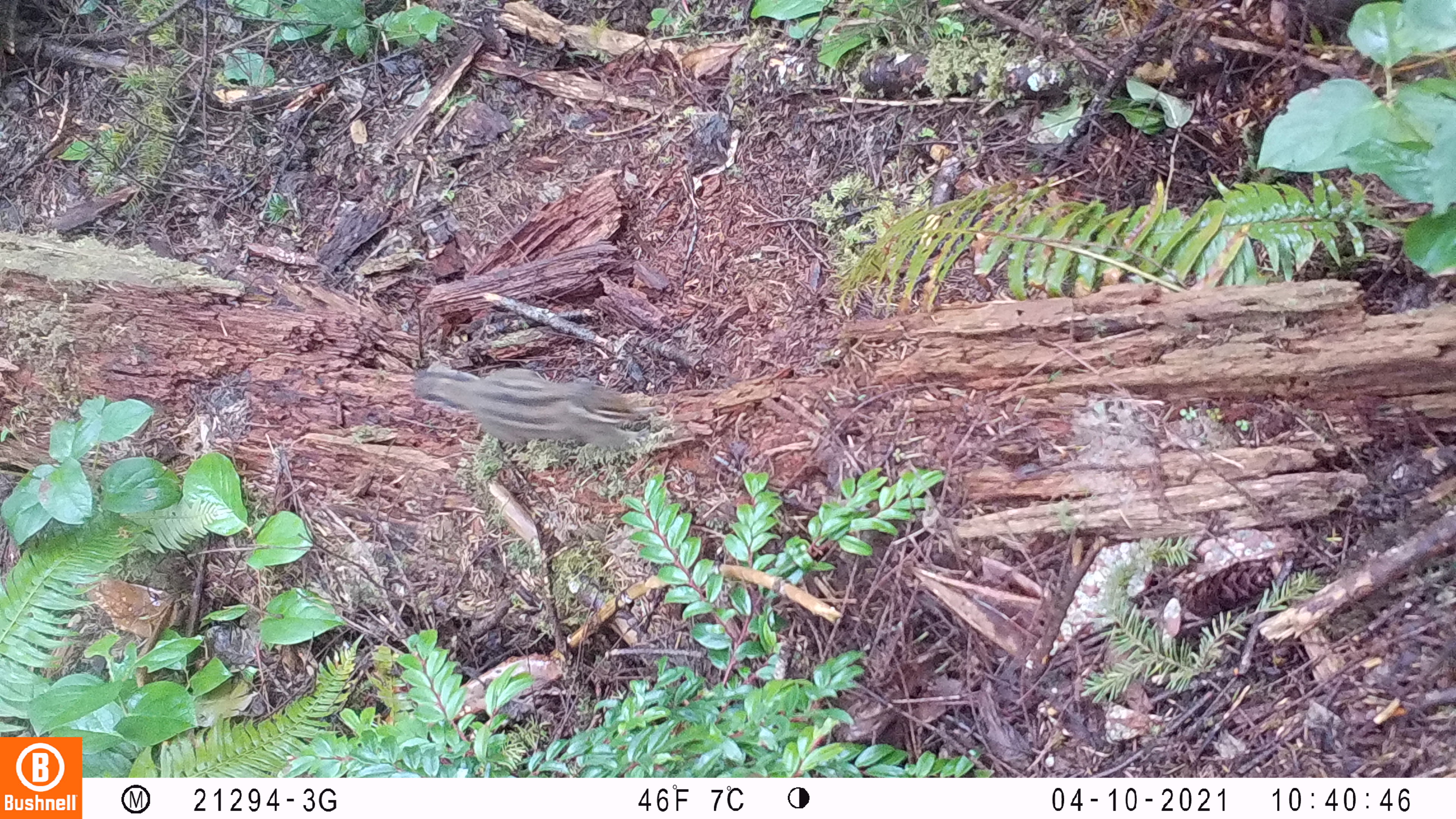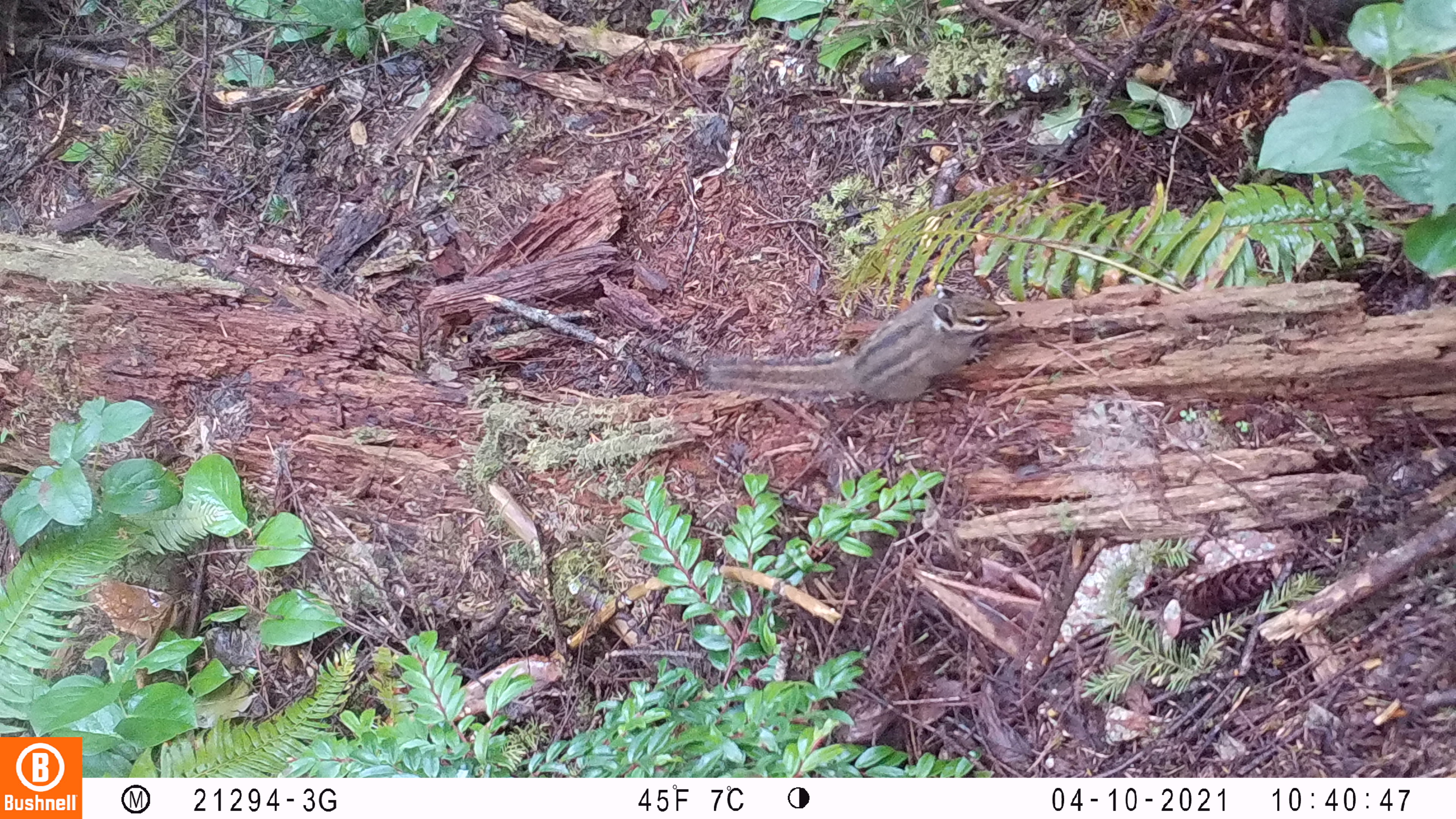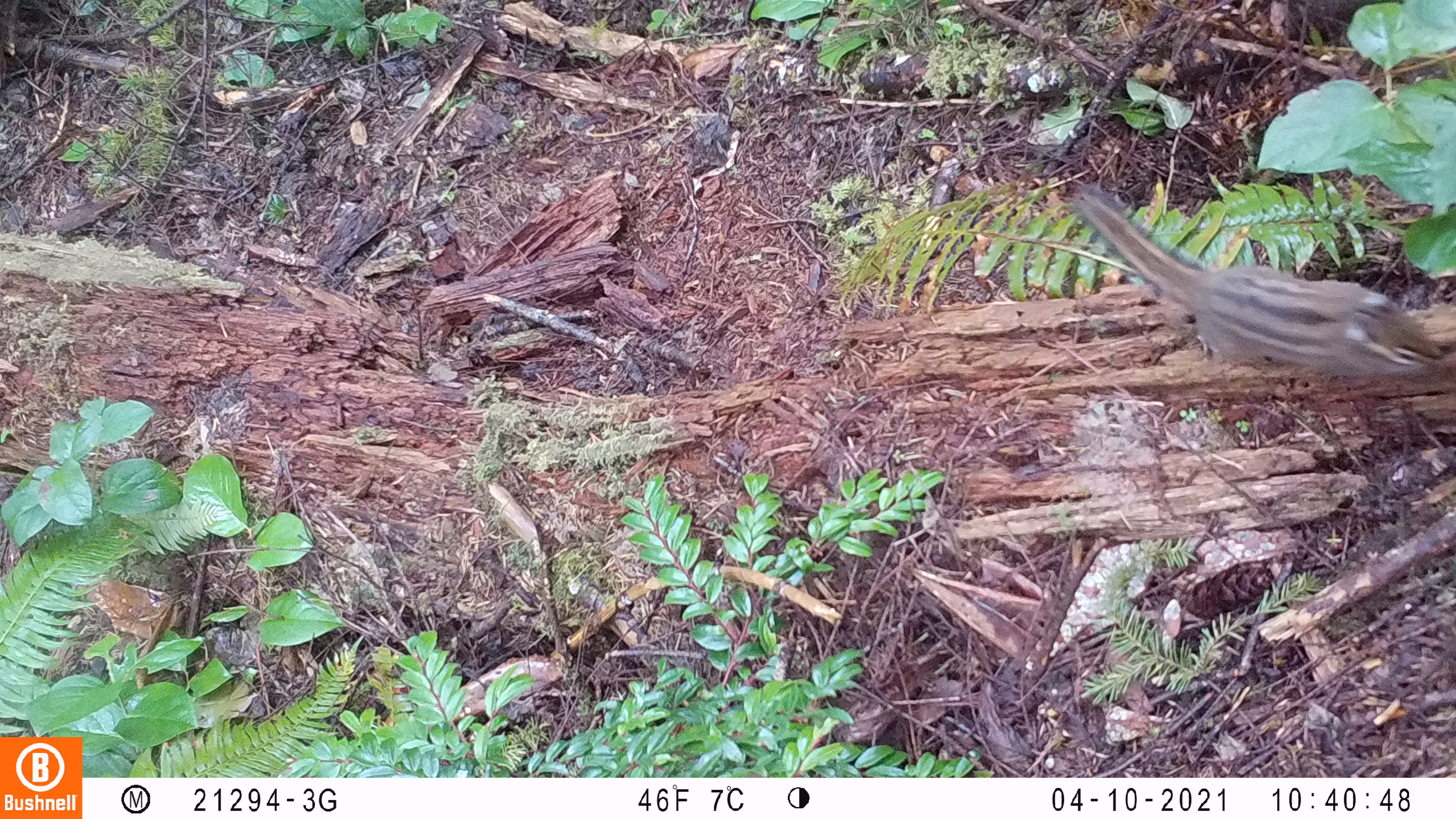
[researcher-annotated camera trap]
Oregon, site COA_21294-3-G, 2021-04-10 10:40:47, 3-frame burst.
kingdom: Animalia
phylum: Chordata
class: Mammalia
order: Rodentia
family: Sciuridae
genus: Neotamias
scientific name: Neotamias townsendii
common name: townsend's chipmunk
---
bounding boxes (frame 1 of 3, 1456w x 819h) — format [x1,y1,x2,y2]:
townsend's chipmunk: [411,361,650,450]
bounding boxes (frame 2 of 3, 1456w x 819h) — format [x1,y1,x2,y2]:
townsend's chipmunk: [697,285,1018,403]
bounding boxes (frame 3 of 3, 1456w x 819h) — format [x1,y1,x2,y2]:
townsend's chipmunk: [1084,195,1447,378]